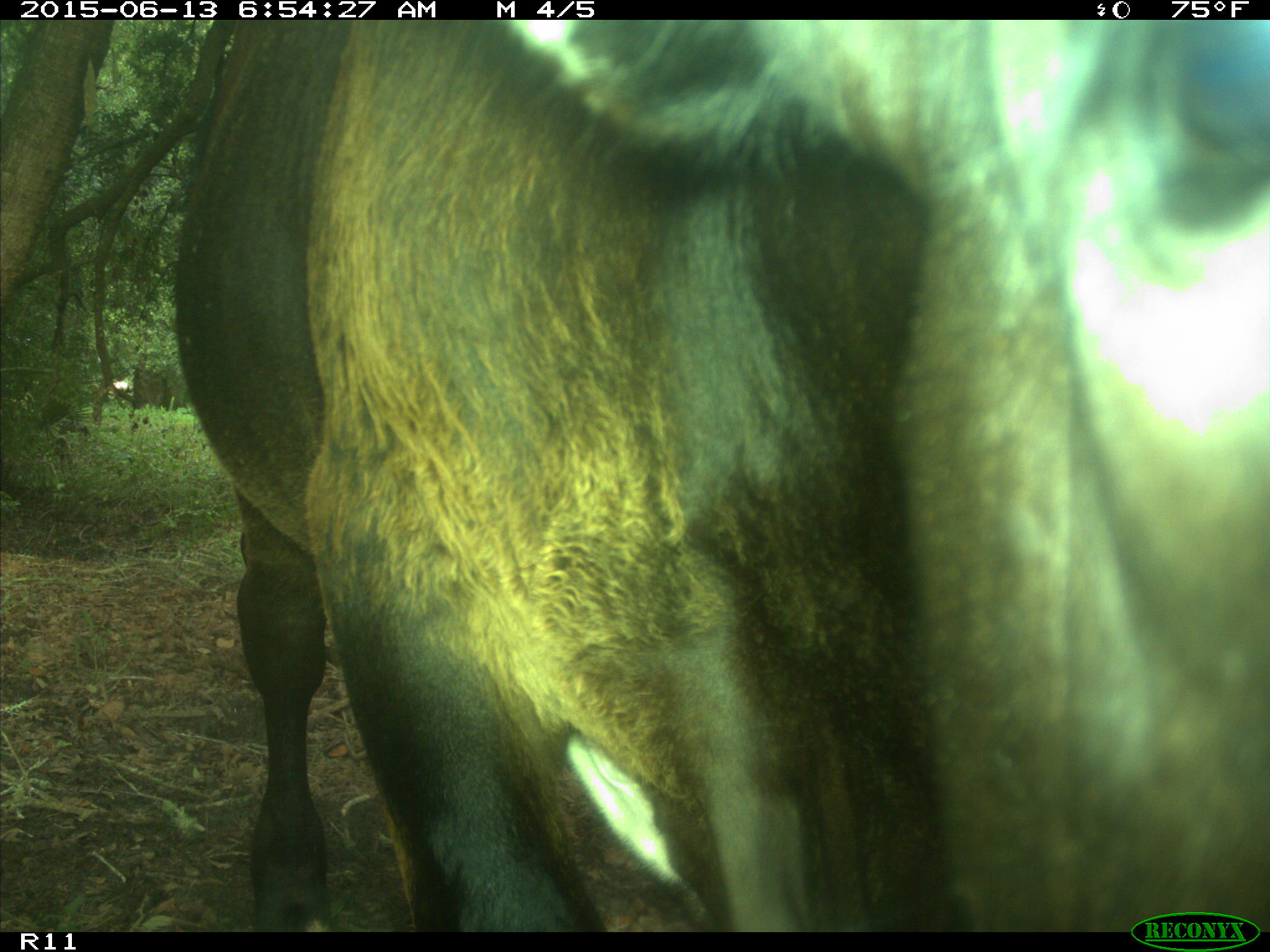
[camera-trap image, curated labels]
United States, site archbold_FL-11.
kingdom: Animalia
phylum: Chordata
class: Mammalia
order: Artiodactyla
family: Bovidae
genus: Bos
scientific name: Bos taurus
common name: domestic cow